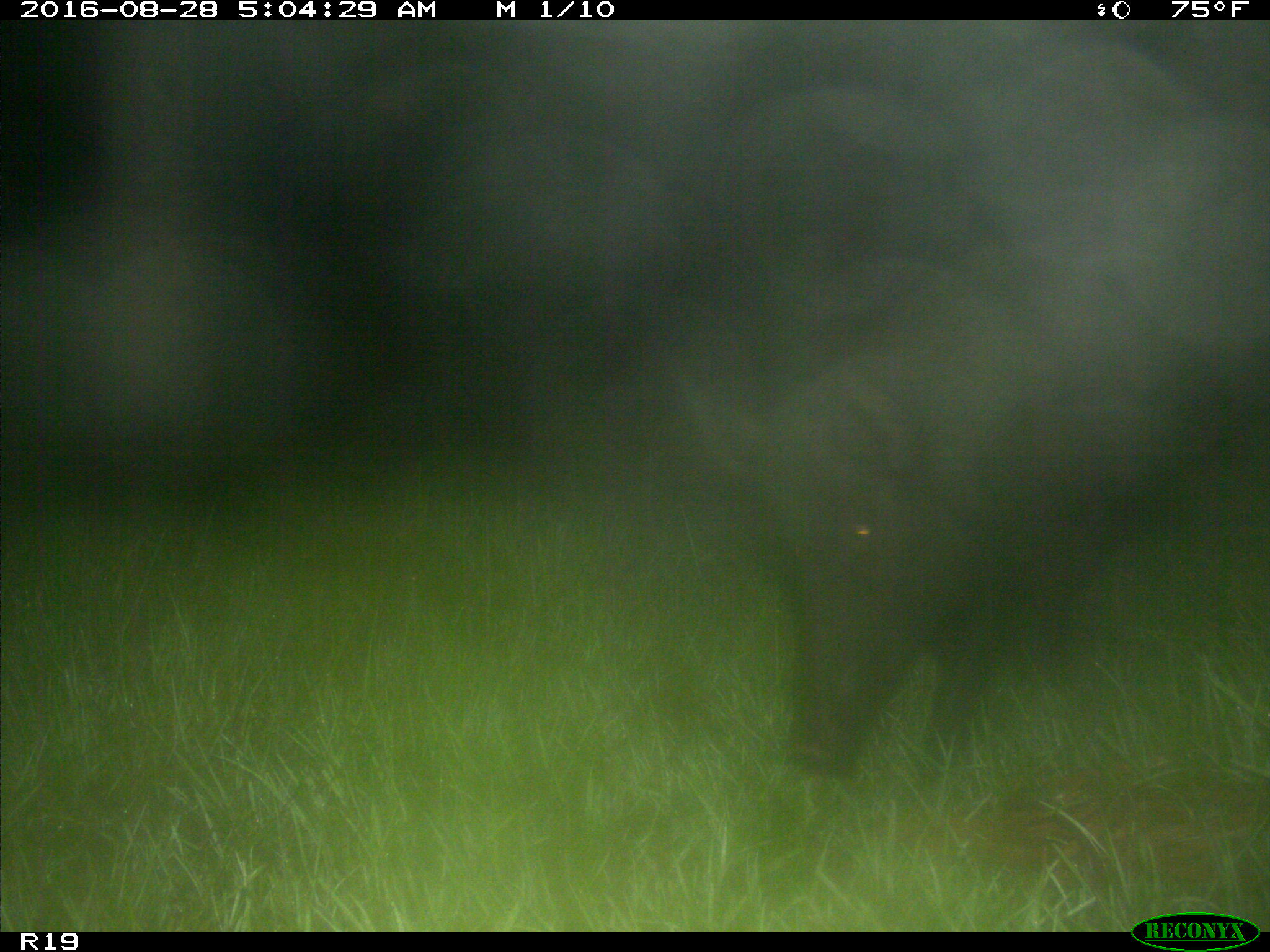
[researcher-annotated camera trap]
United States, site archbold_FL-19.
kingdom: Animalia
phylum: Chordata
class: Mammalia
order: Artiodactyla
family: Suidae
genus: Sus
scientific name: Sus scrofa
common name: wild boar